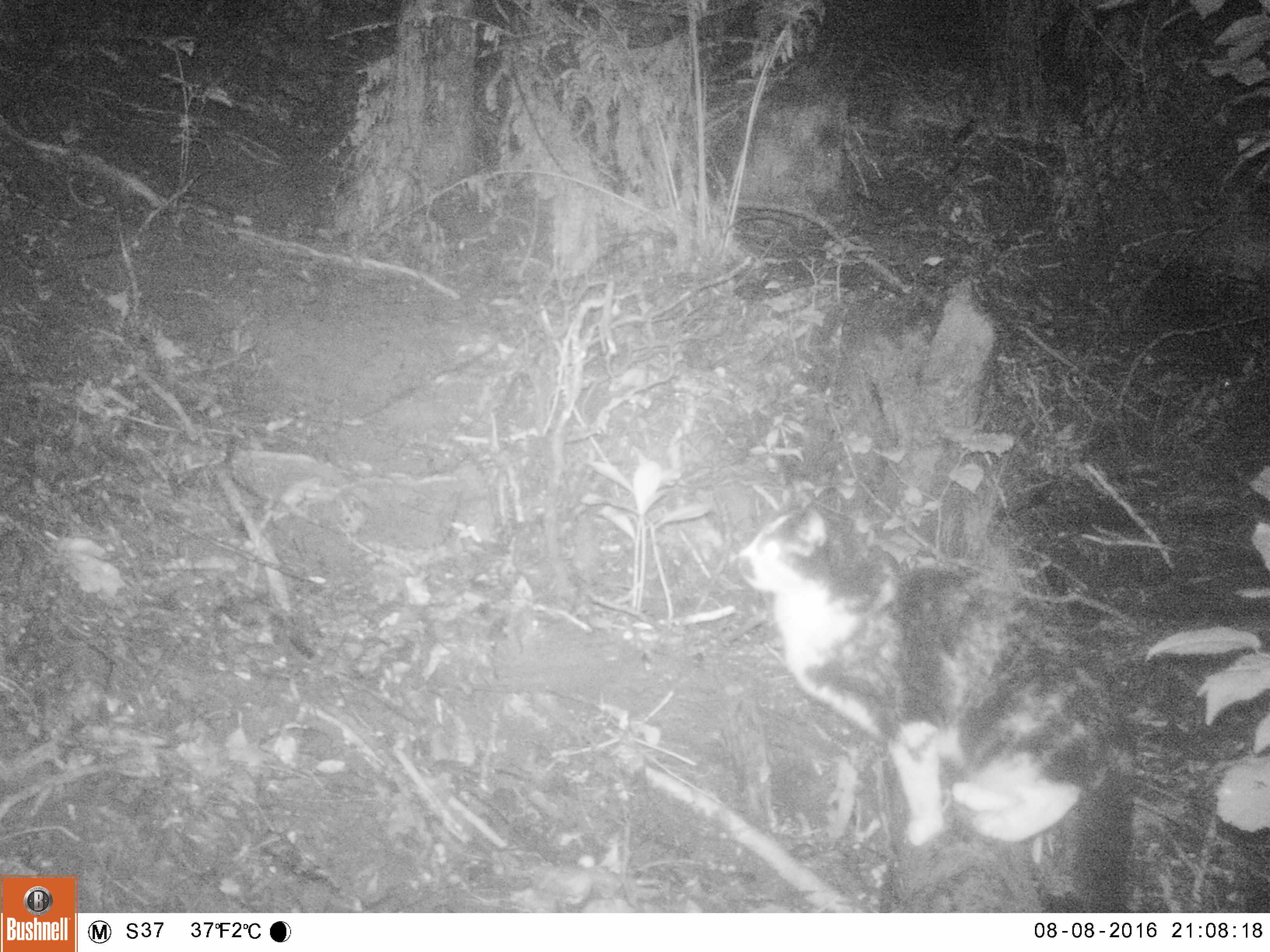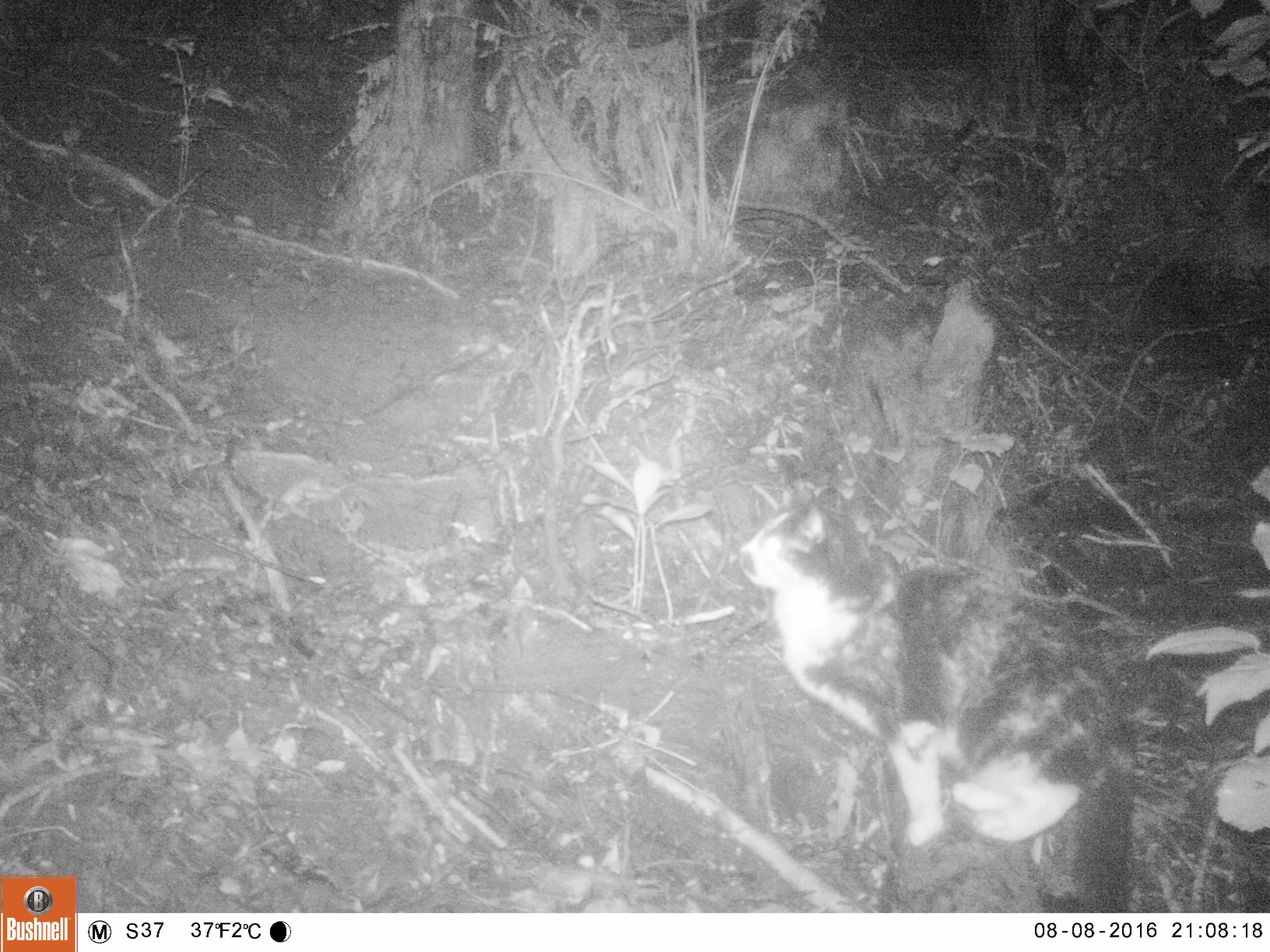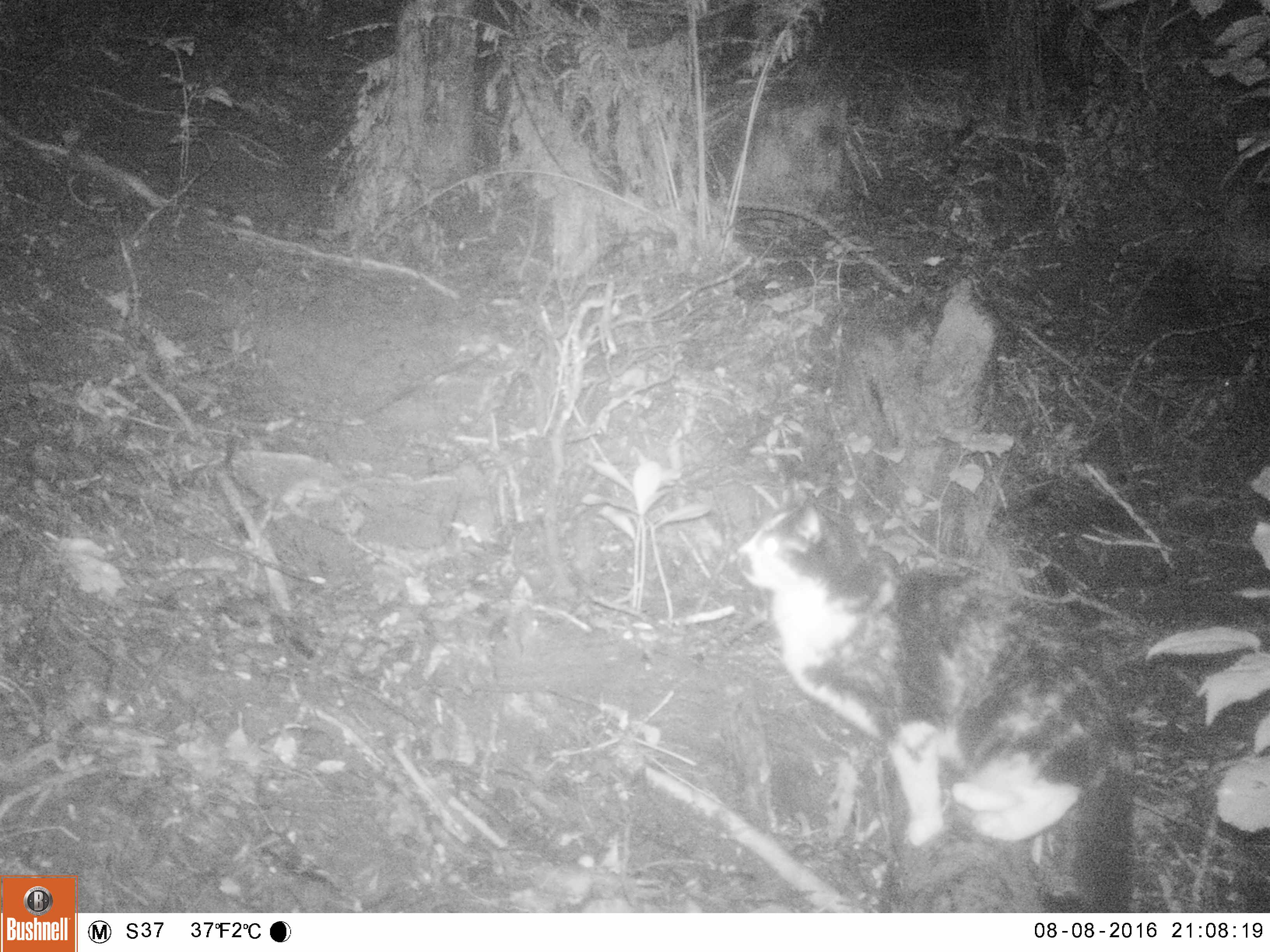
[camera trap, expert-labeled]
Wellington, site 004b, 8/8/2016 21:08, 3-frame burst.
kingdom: Animalia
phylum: Chordata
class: Mammalia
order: Carnivora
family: Felidae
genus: Felis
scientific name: Felis catus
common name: cat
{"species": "cat (Felis catus)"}